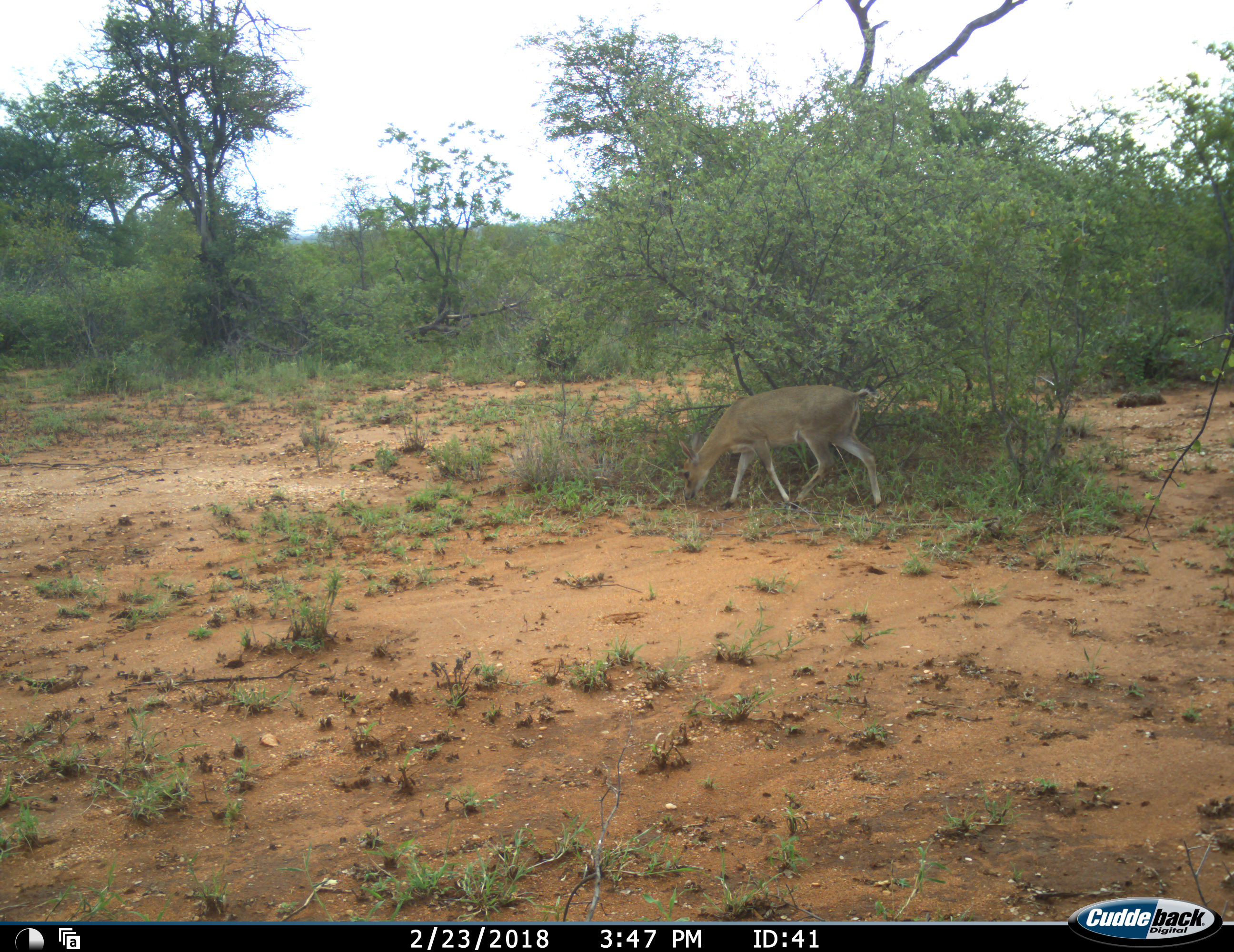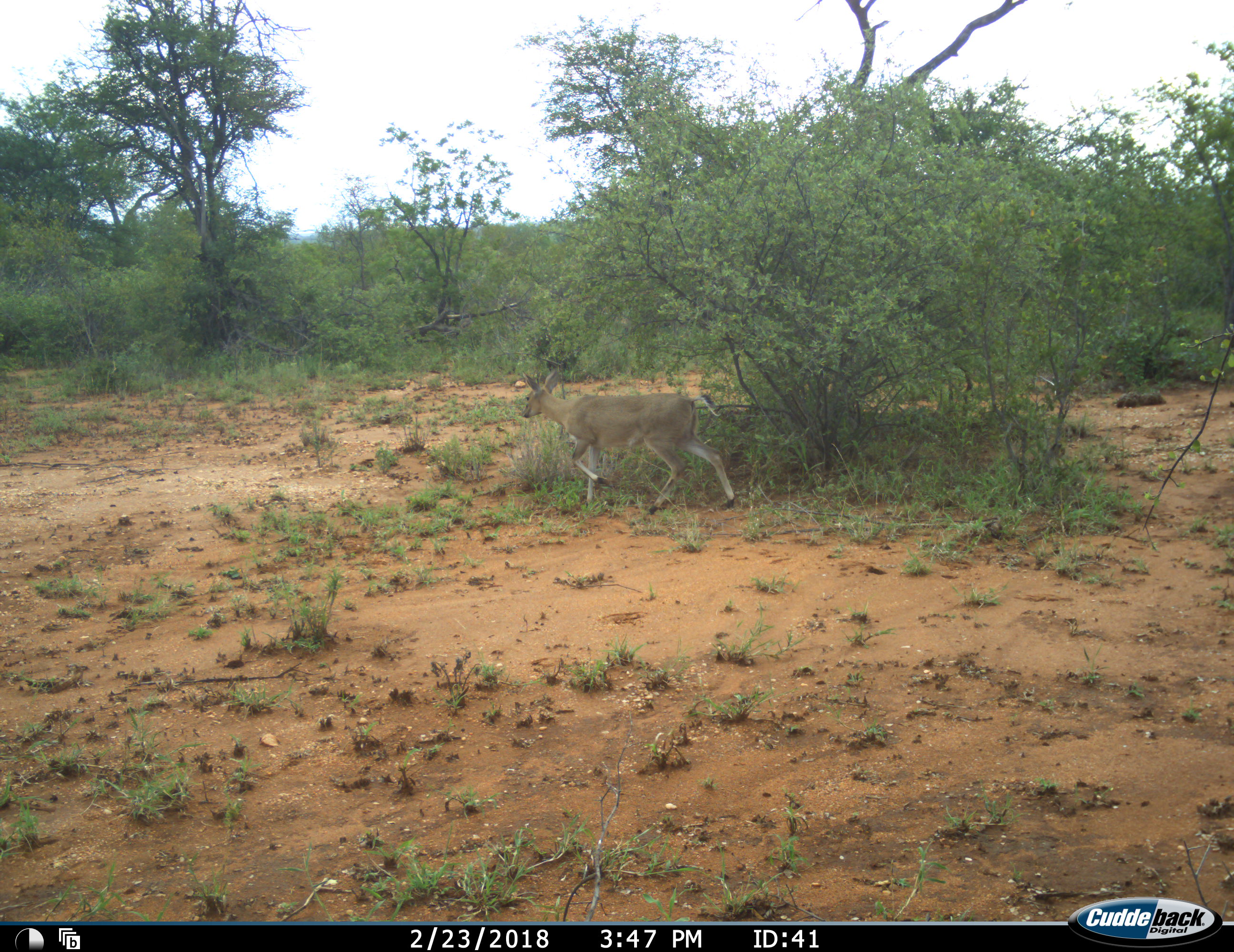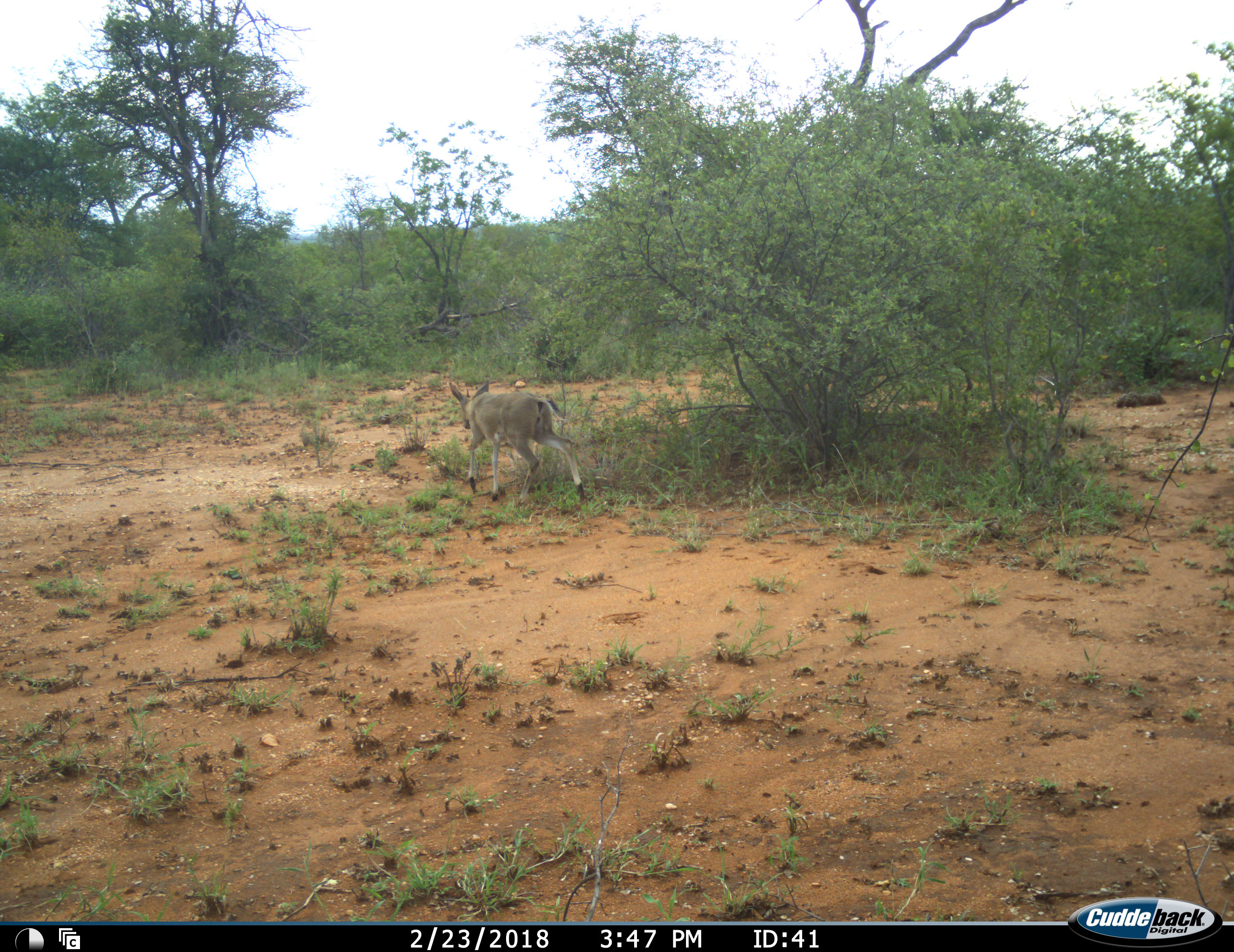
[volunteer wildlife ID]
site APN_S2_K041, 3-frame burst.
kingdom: Animalia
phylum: Chordata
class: Mammalia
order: Artiodactyla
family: Bovidae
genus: Sylvicapra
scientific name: Sylvicapra grimmia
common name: common duiker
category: duikercommongrey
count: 1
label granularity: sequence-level